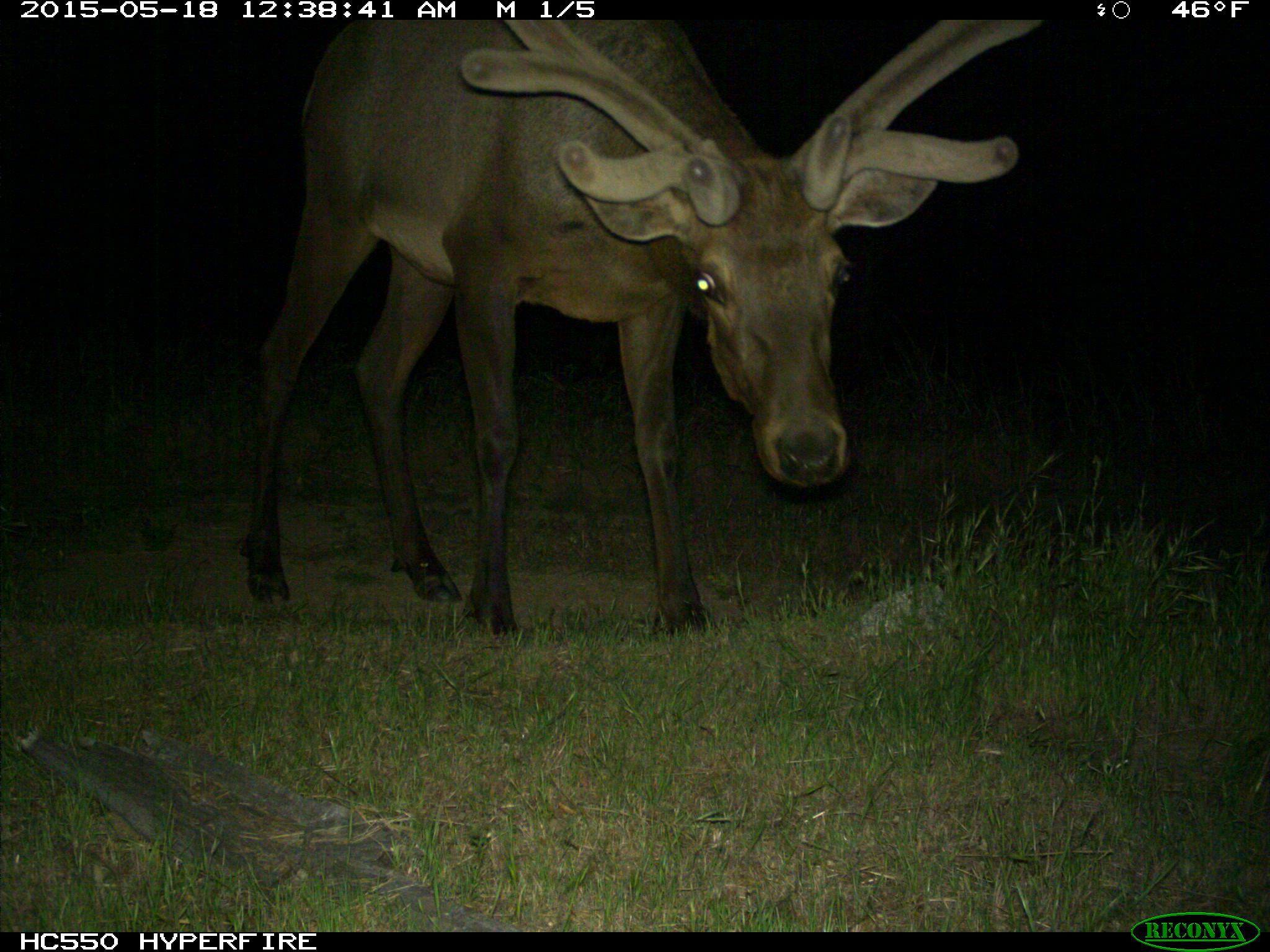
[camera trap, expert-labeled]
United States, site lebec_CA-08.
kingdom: Animalia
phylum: Chordata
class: Mammalia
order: Artiodactyla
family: Cervidae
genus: Cervus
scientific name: Cervus canadensis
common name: elk